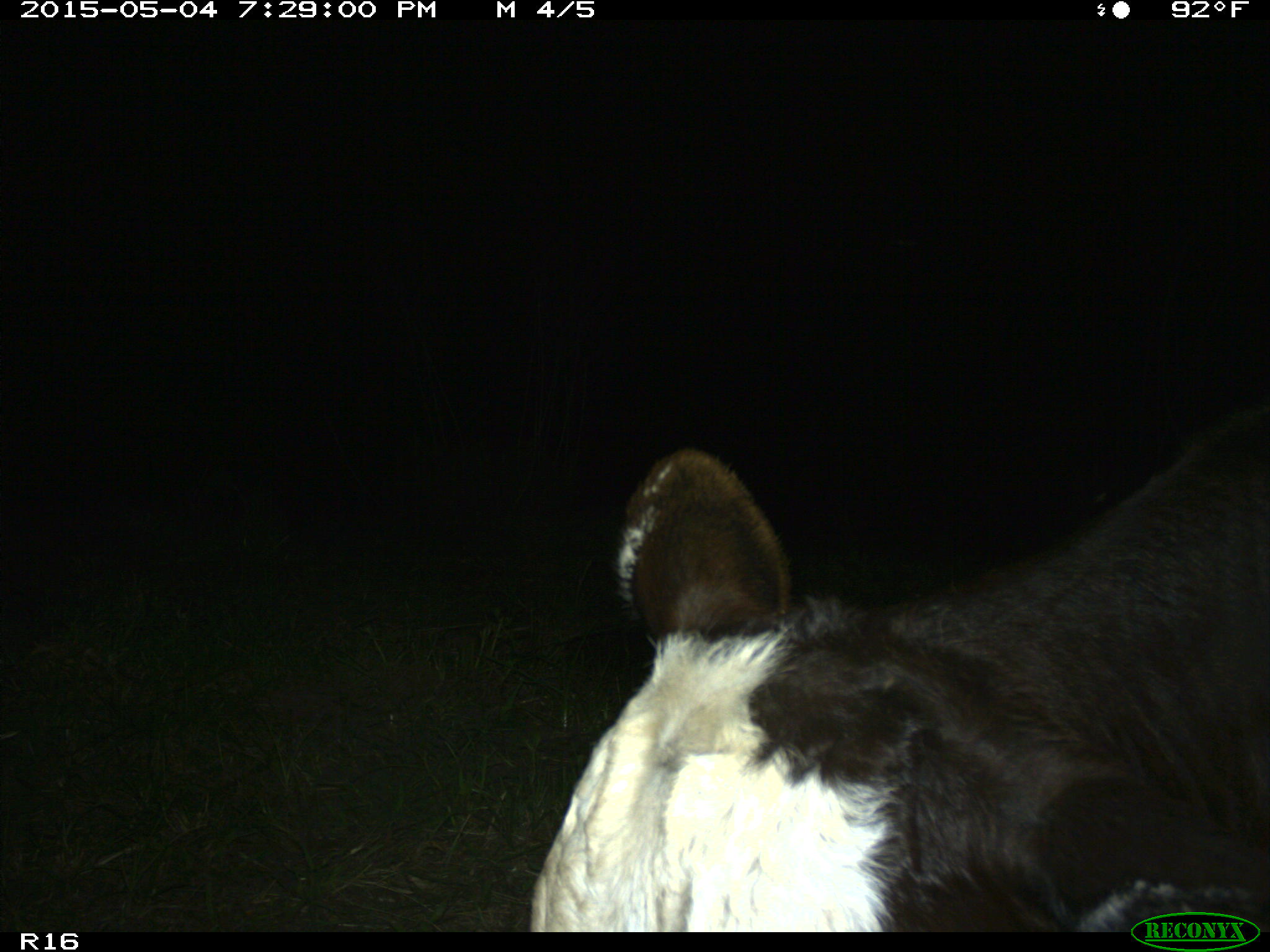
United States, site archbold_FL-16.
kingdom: Animalia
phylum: Chordata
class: Mammalia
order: Artiodactyla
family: Bovidae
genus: Bos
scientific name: Bos taurus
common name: domestic cow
Bos taurus (domestic cow).